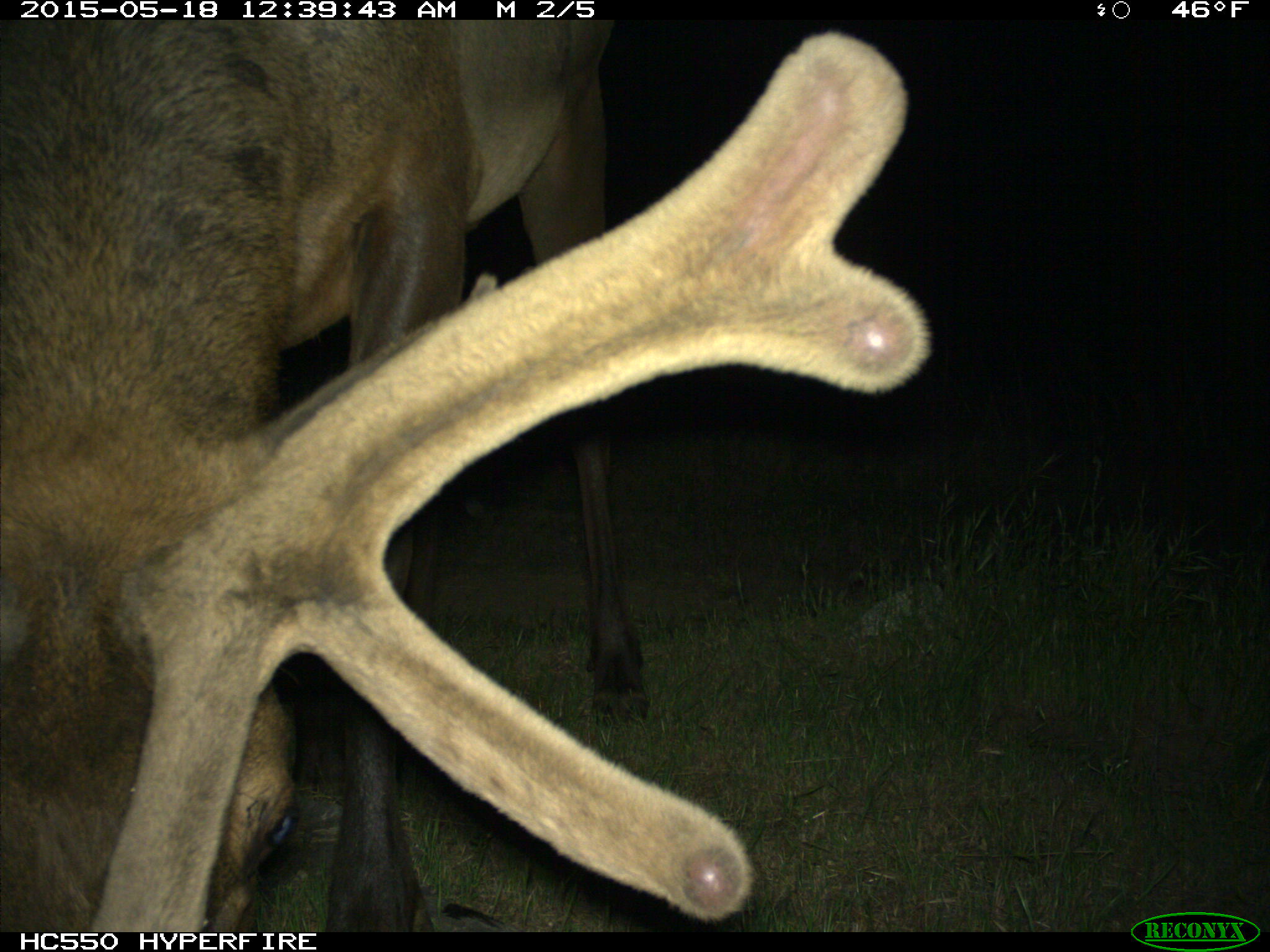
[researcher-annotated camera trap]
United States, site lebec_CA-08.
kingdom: Animalia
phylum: Chordata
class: Mammalia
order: Artiodactyla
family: Cervidae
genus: Cervus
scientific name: Cervus canadensis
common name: elk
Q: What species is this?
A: Cervus canadensis (elk).